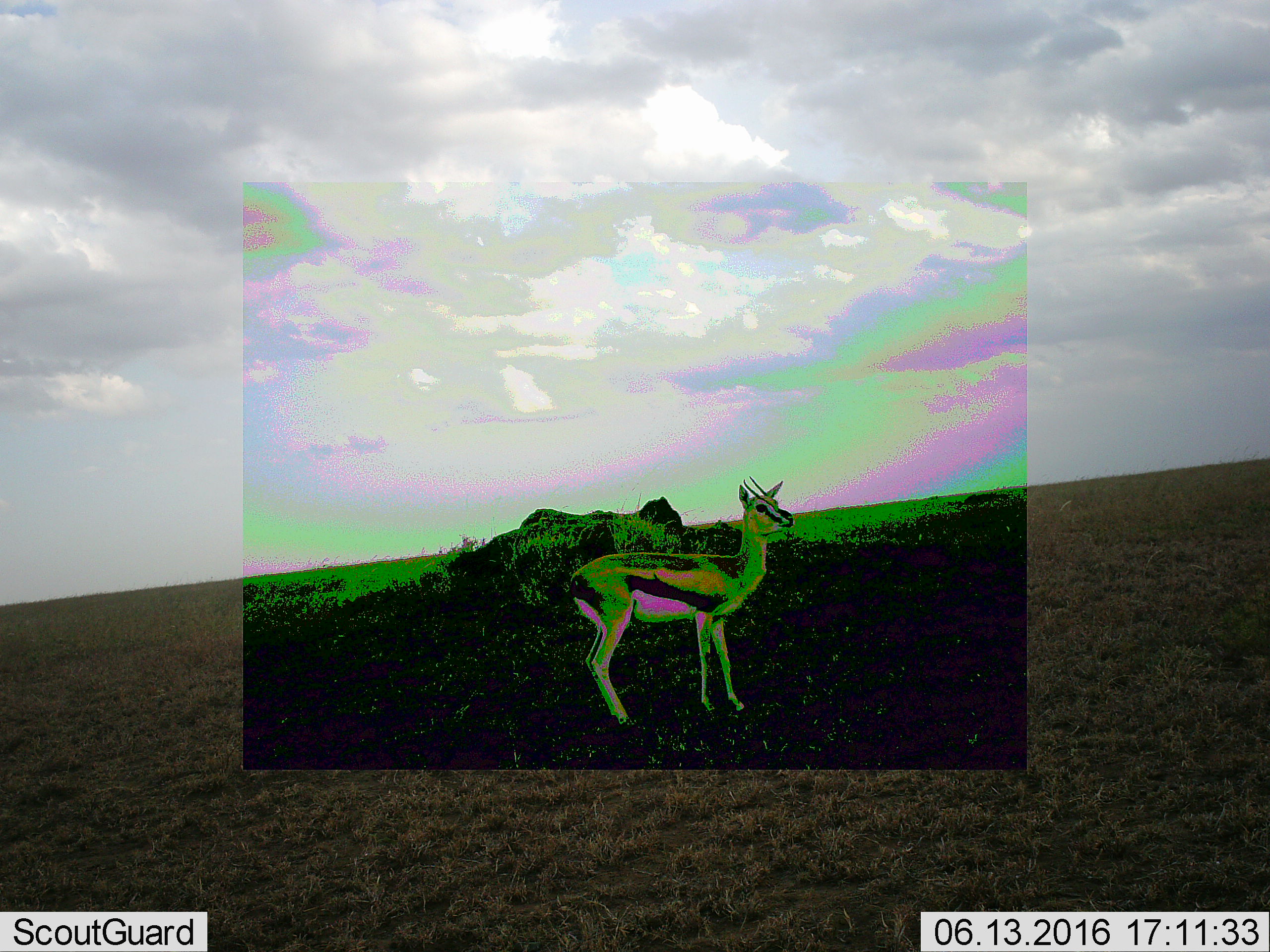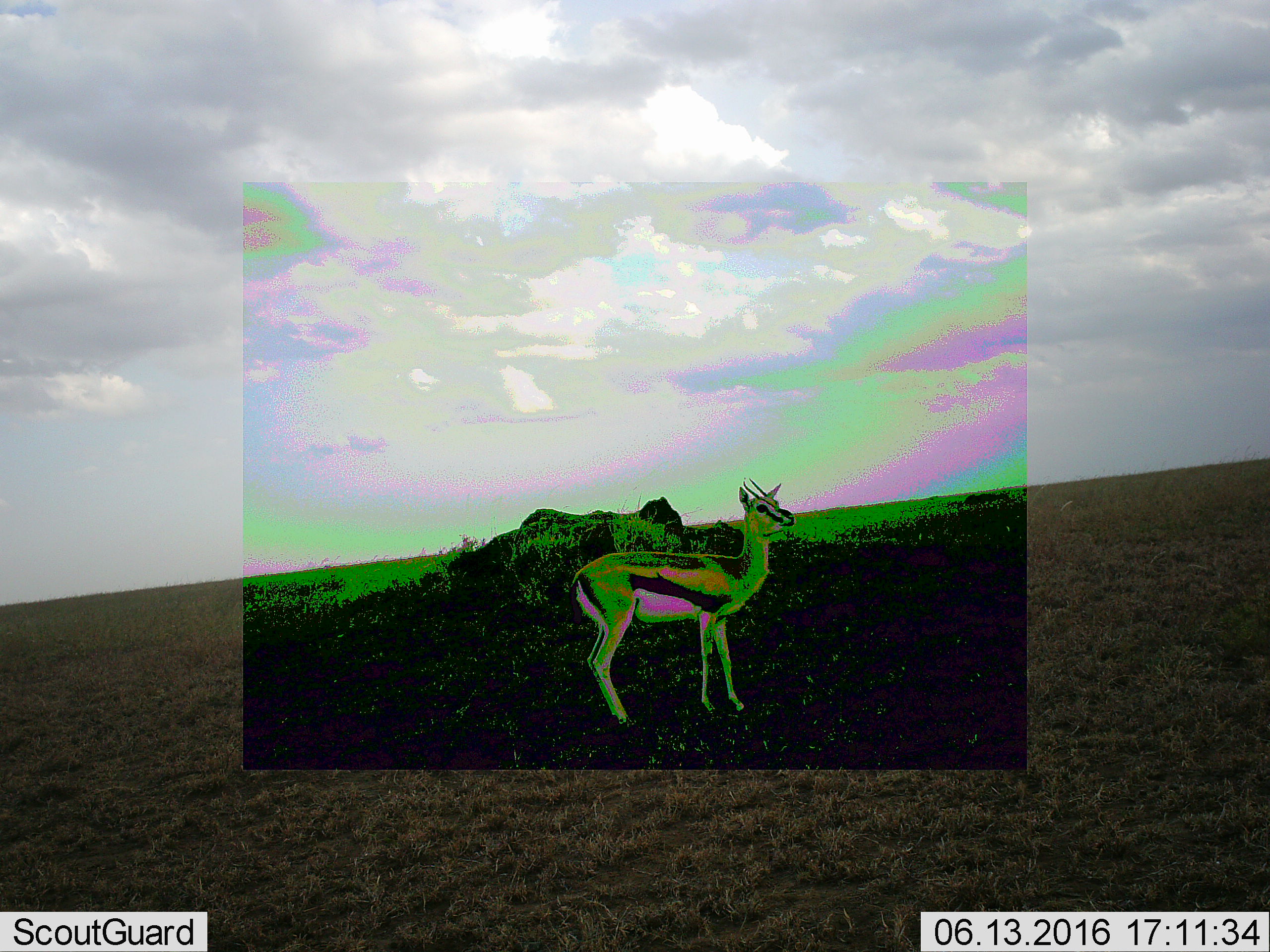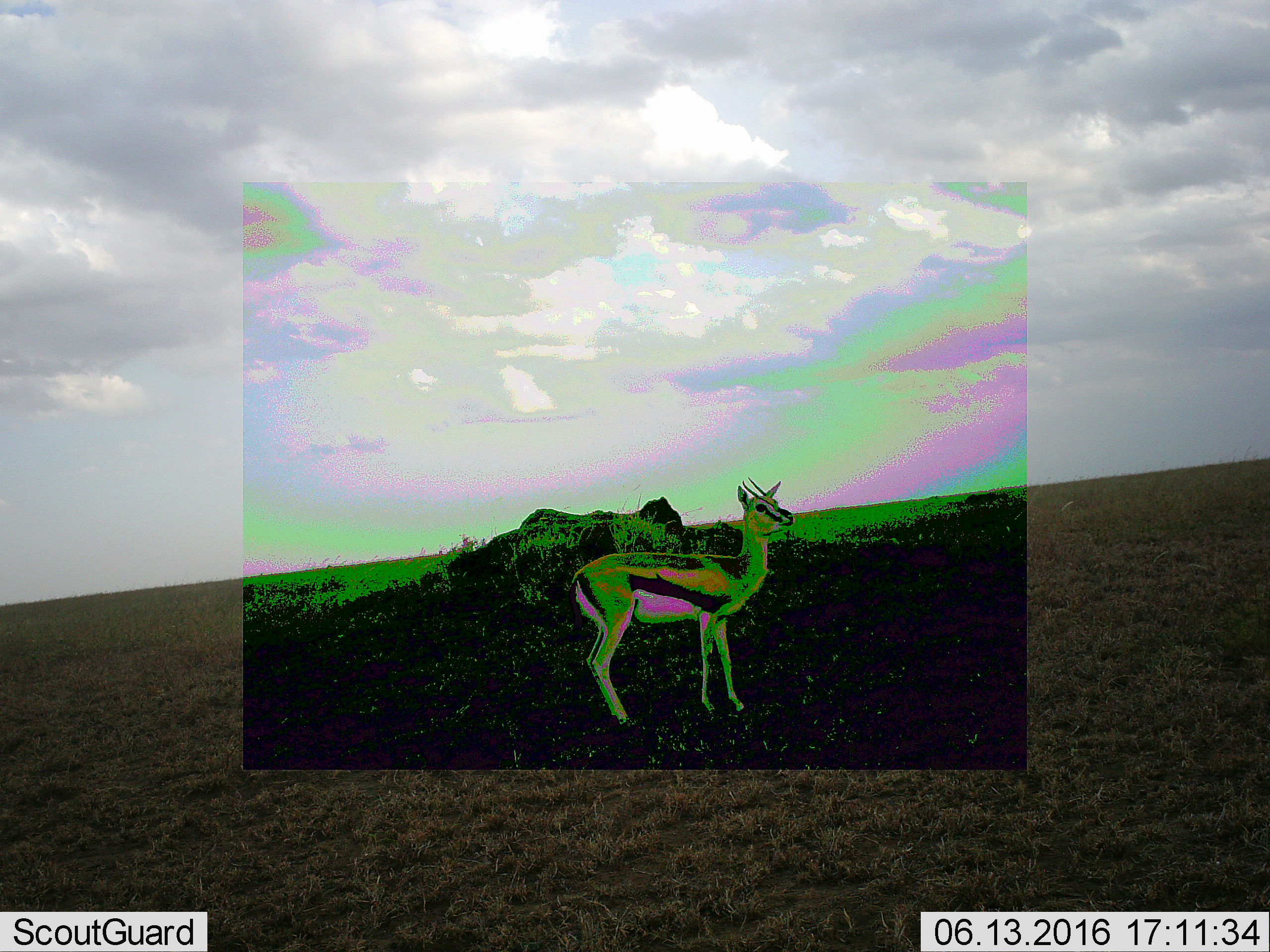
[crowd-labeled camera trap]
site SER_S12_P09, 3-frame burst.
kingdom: Animalia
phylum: Chordata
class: Mammalia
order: Artiodactyla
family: Bovidae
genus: Eudorcas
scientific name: Eudorcas thomsonii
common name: thomson's gazelle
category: gazellethomsons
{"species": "gazellethomsons (thomson's gazelle) (Eudorcas thomsonii)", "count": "1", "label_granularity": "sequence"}